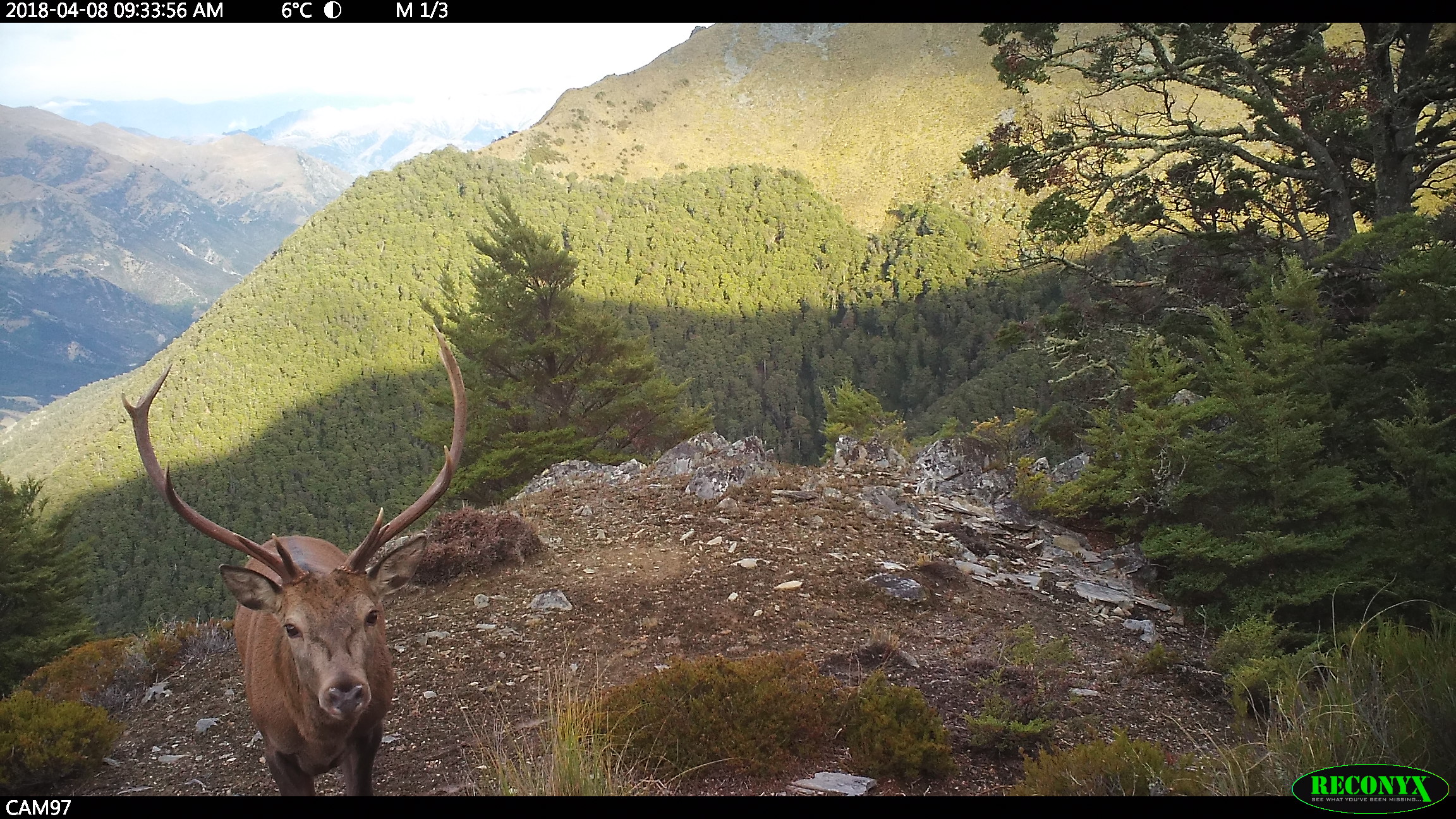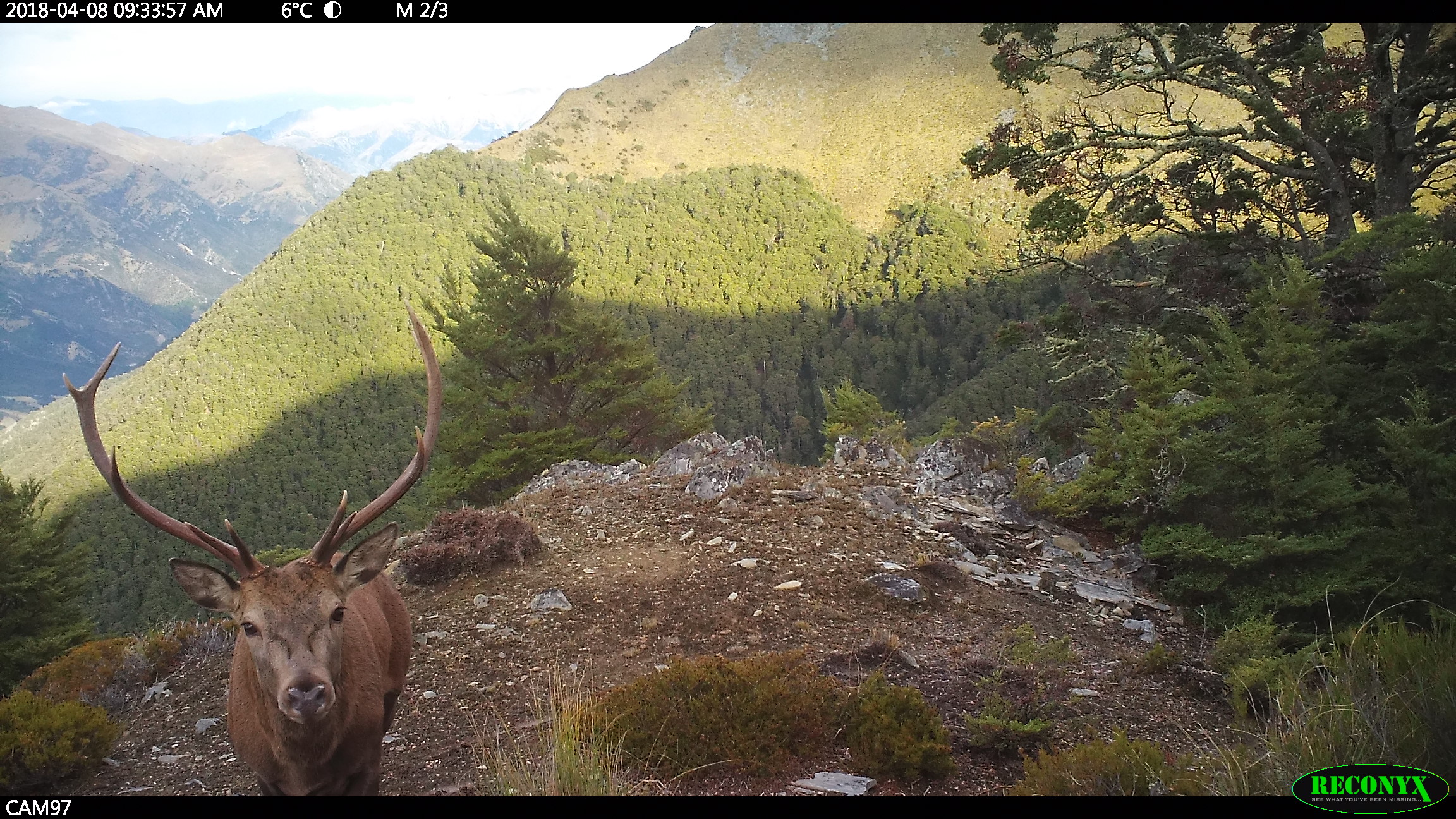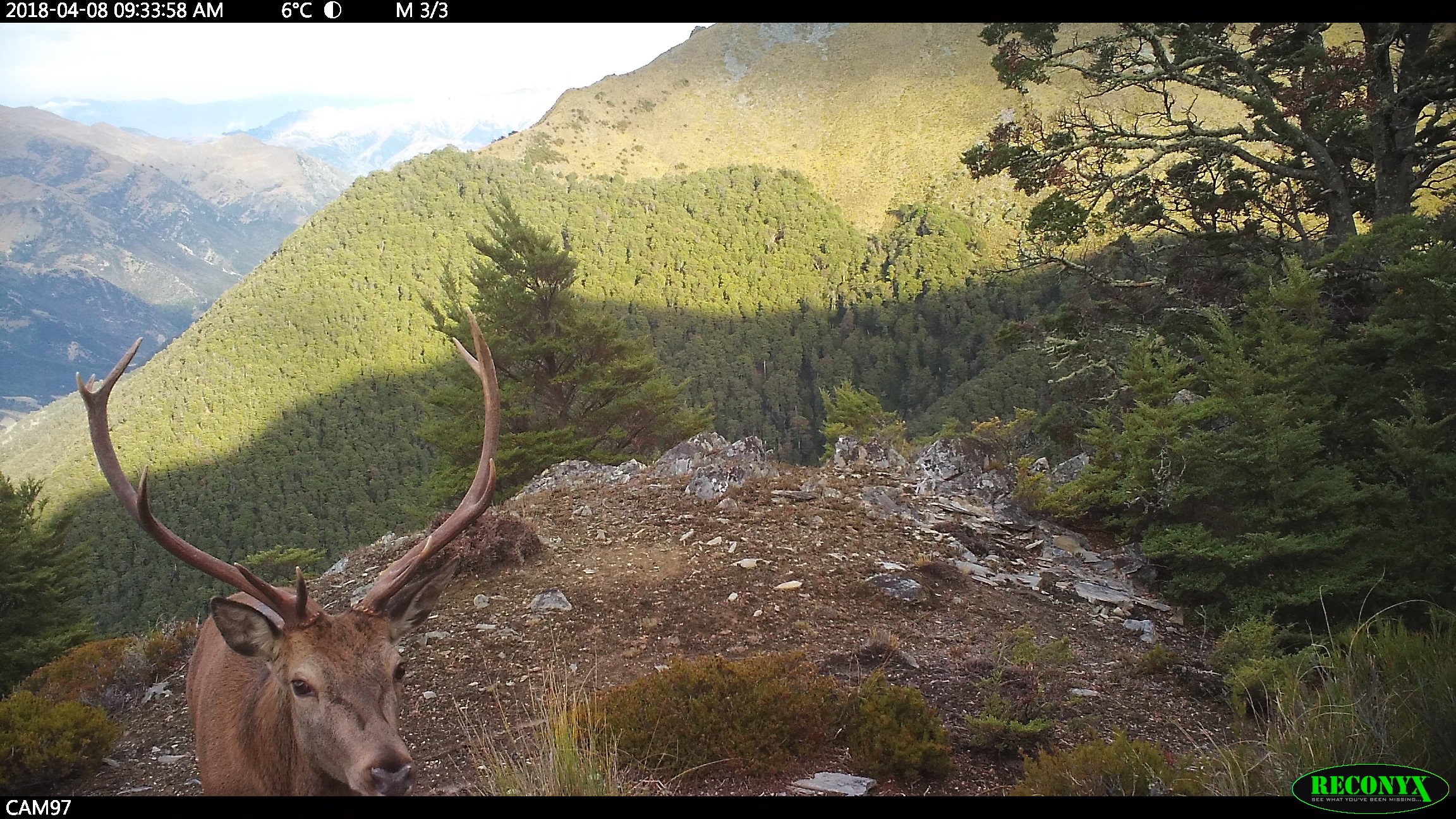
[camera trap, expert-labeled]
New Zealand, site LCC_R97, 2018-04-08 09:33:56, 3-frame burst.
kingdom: Animalia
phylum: Chordata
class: Mammalia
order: Artiodactyla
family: Cervidae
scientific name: Cervidae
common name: deer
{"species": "deer (Cervidae)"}